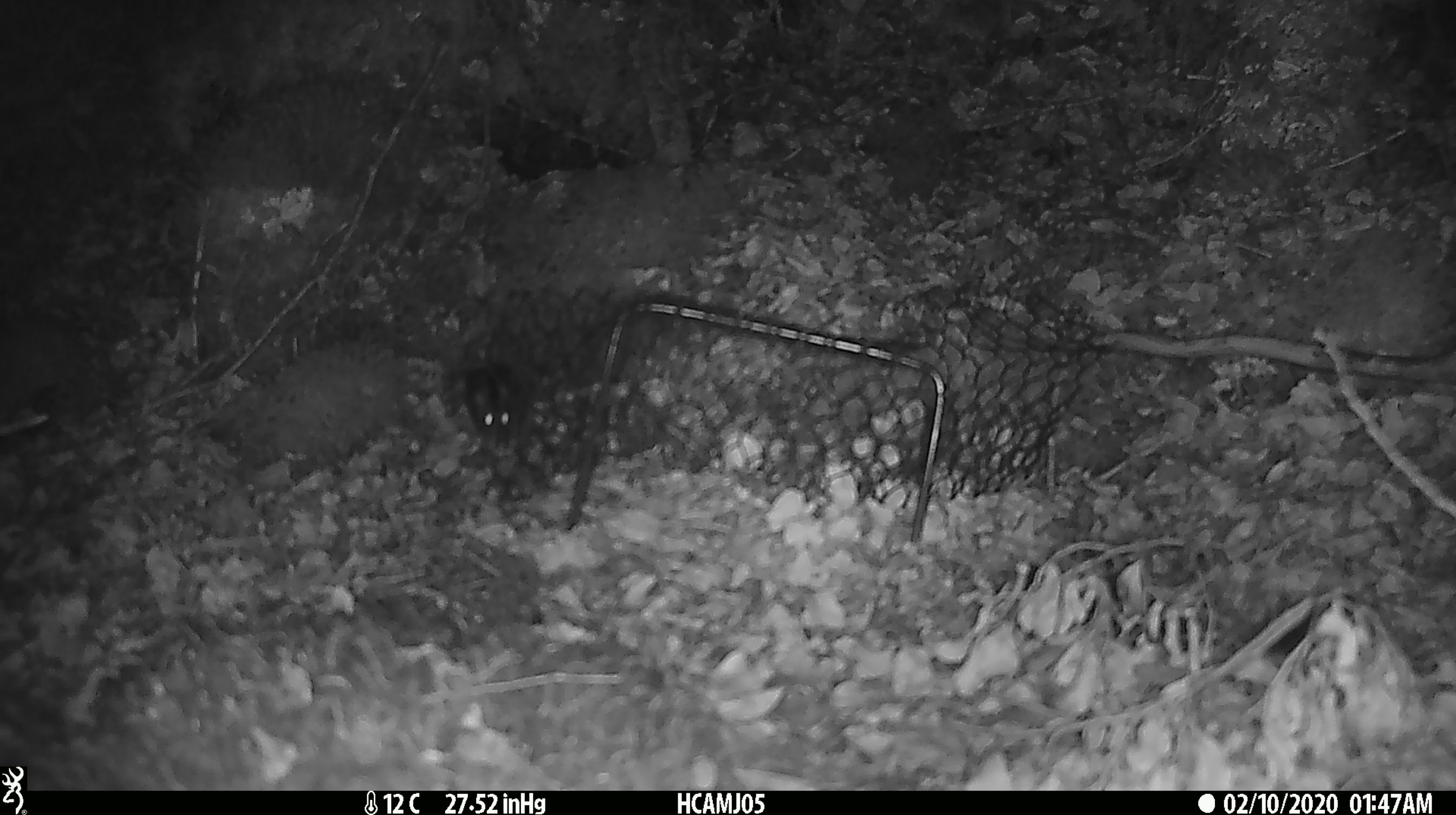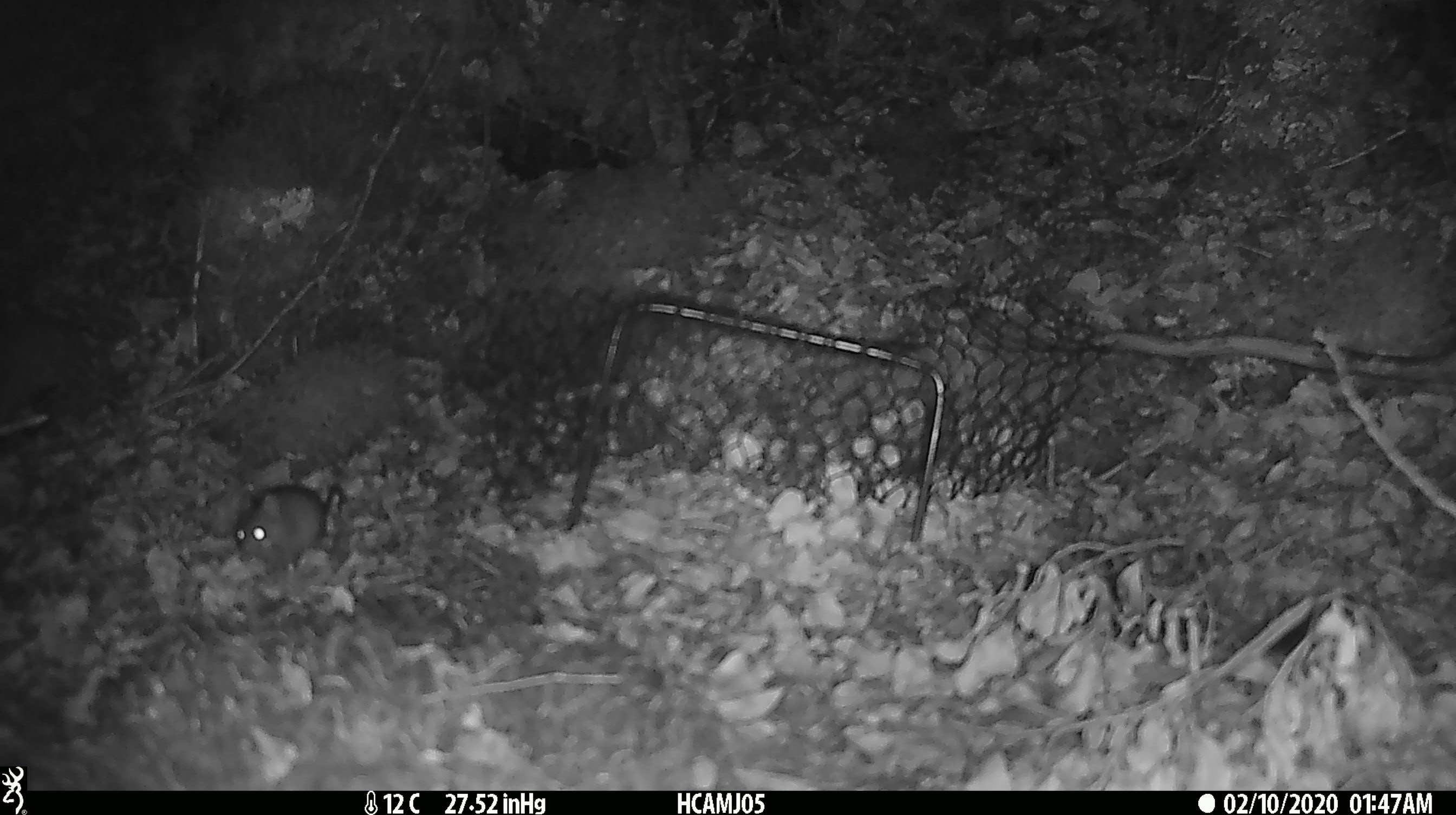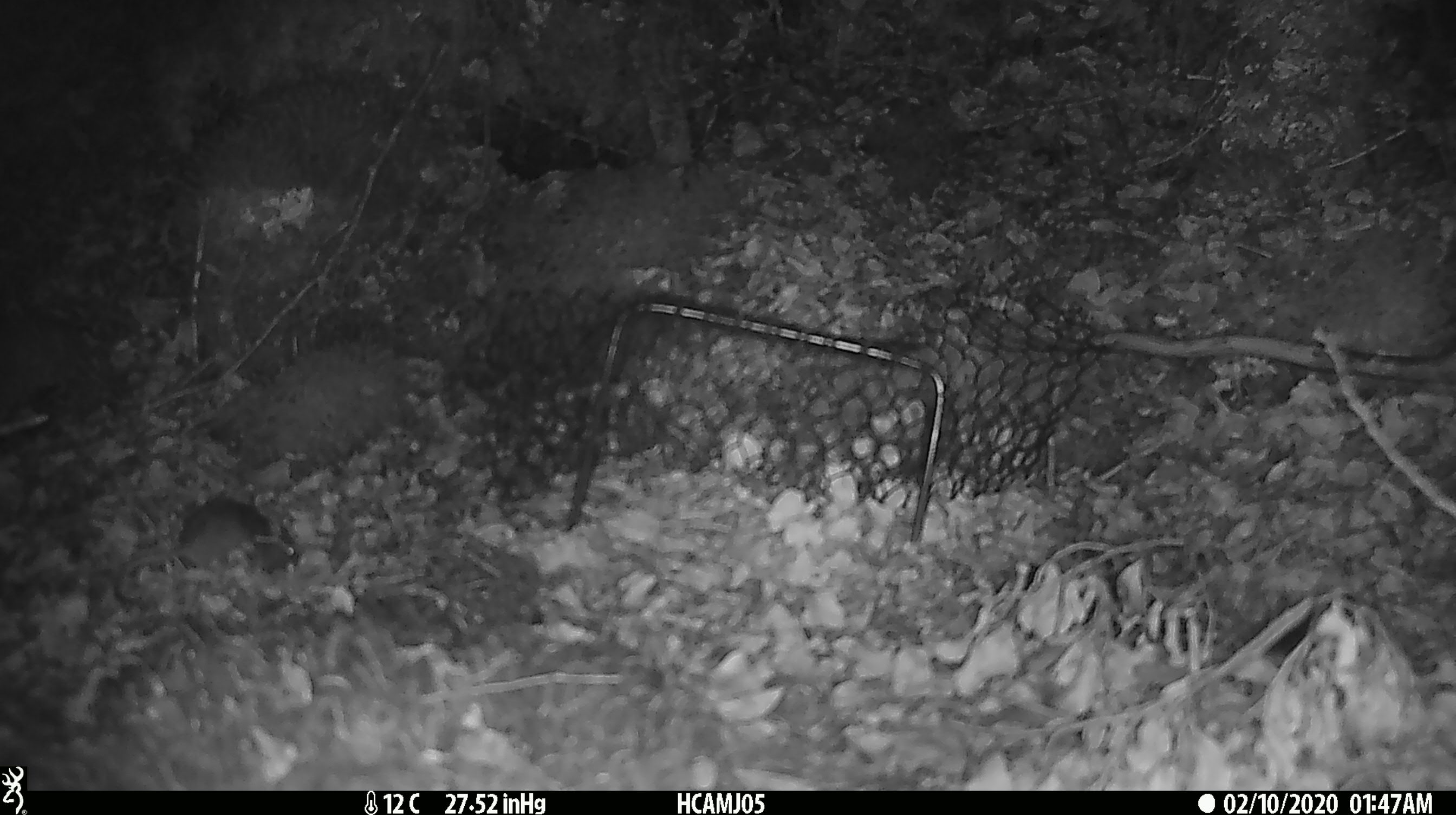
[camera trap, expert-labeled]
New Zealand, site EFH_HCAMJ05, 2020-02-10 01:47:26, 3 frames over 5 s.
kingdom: Animalia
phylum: Chordata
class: Mammalia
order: Rodentia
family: Muridae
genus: Mus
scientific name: Mus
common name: mouse